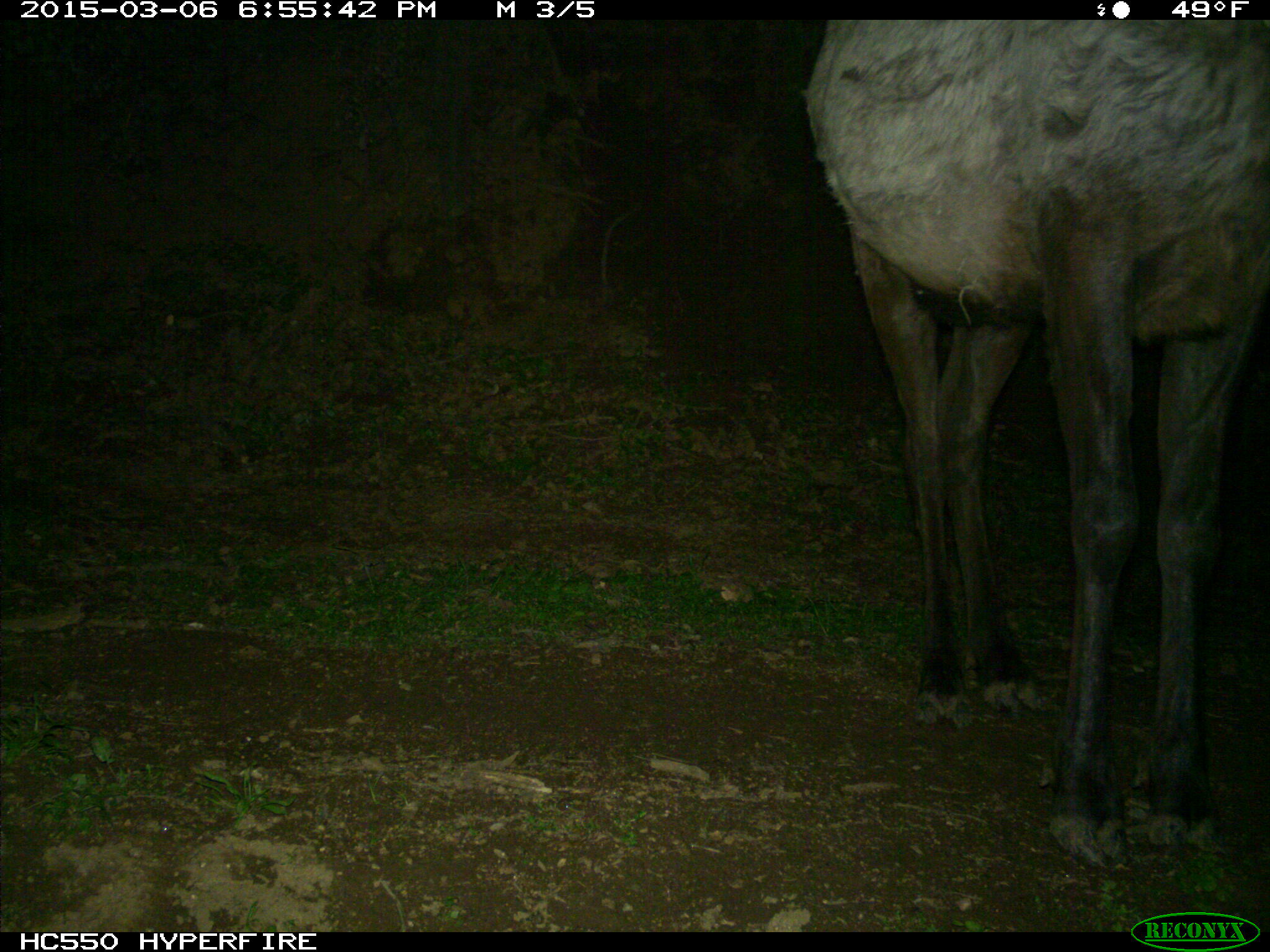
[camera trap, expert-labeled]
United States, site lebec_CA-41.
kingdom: Animalia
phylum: Chordata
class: Mammalia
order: Artiodactyla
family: Cervidae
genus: Cervus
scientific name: Cervus canadensis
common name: elk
Cervus canadensis (elk).